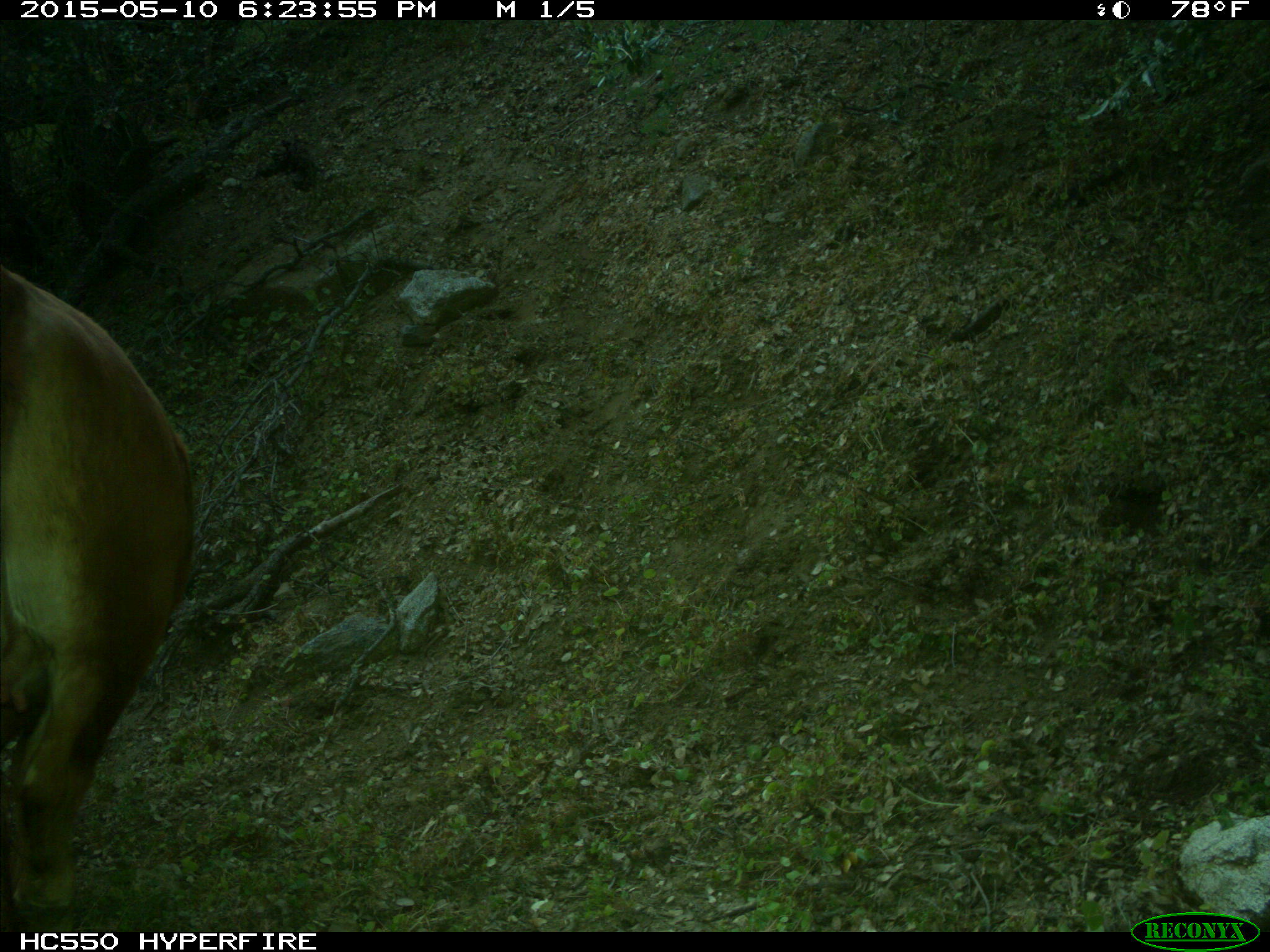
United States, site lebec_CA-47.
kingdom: Animalia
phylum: Chordata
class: Mammalia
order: Artiodactyla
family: Bovidae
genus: Bos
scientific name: Bos taurus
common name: domestic cow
Bos taurus (domestic cow).